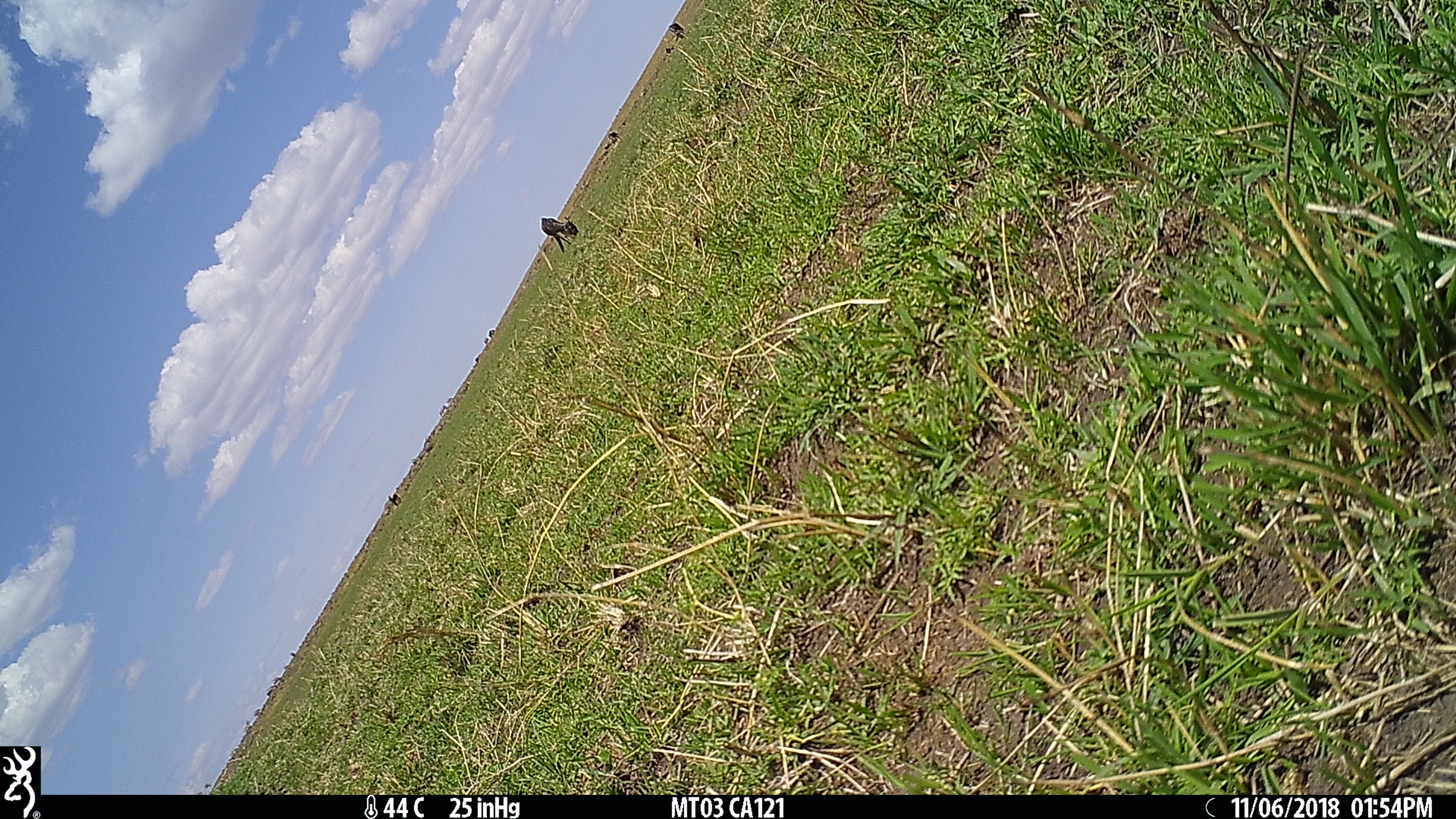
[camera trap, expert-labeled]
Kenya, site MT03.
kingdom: Animalia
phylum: Chordata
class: Mammalia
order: Artiodactyla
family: Bovidae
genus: Connochaetes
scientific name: Connochaetes taurinus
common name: blue wildebeest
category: wildebeest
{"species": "wildebeest (blue wildebeest) (Connochaetes taurinus)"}